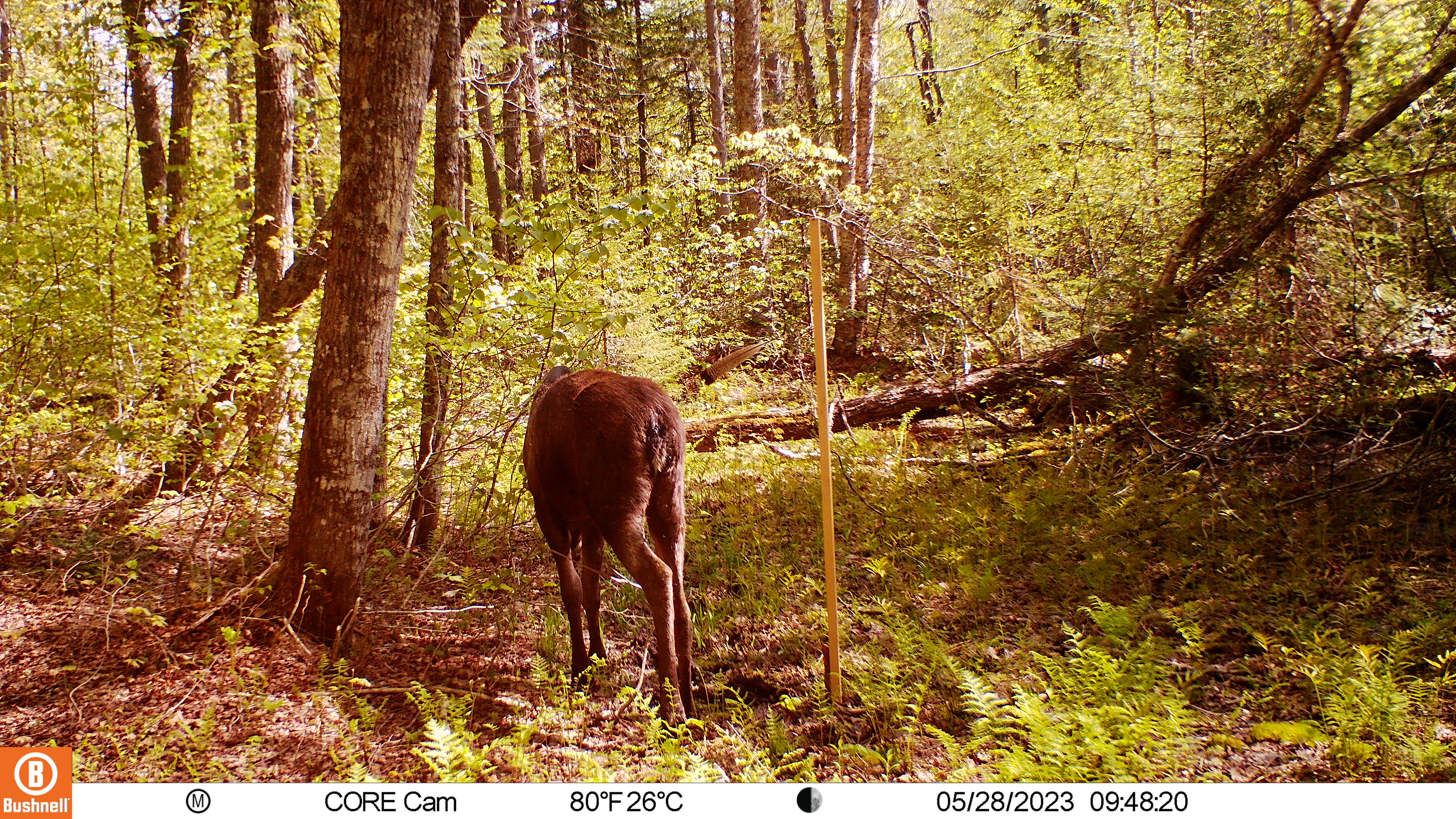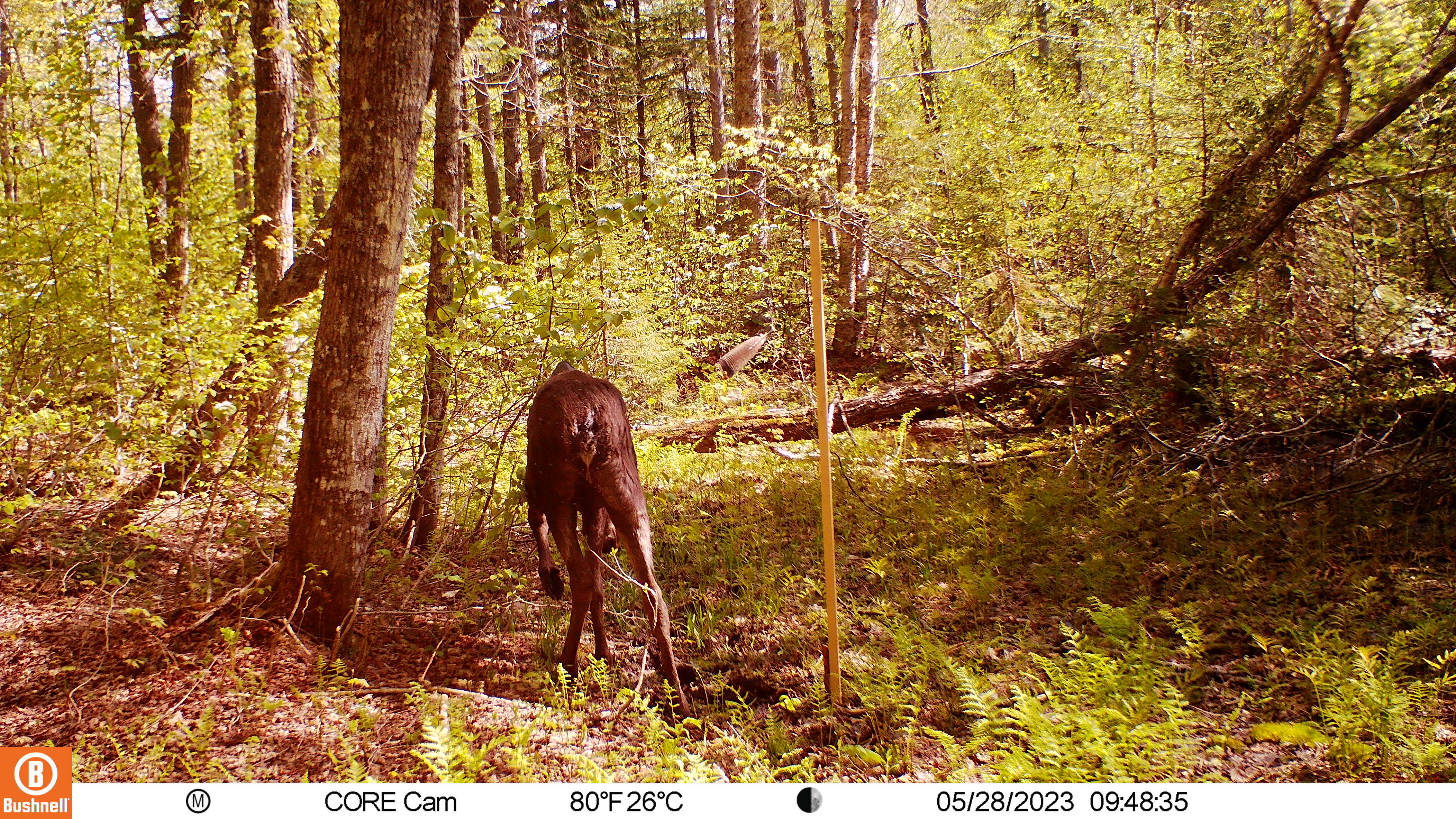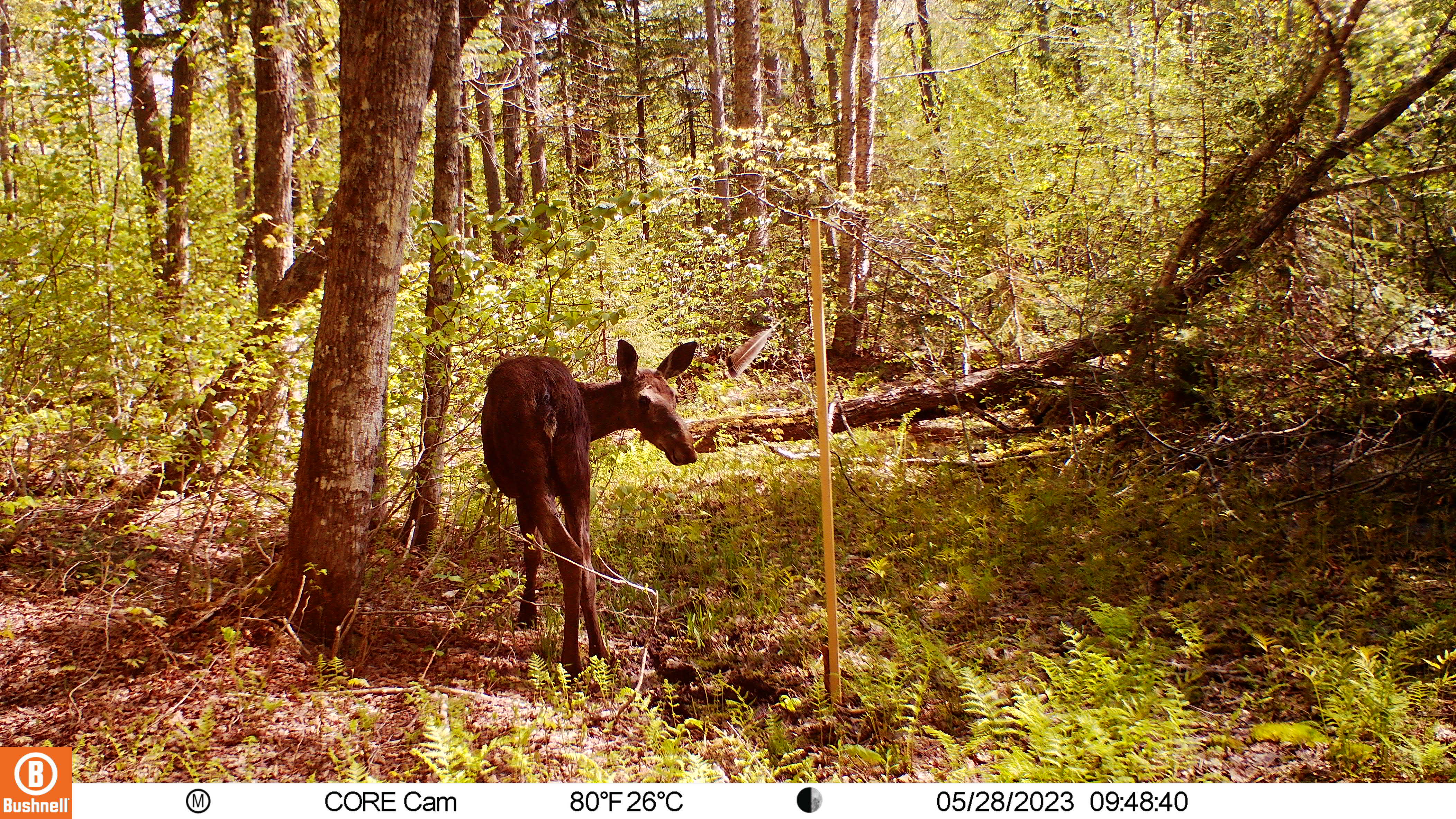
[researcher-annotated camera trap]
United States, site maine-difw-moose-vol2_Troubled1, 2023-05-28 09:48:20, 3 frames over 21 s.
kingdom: Animalia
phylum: Chordata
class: Mammalia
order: Artiodactyla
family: Cervidae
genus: Alces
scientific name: Alces alces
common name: moose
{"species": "moose (Alces alces)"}